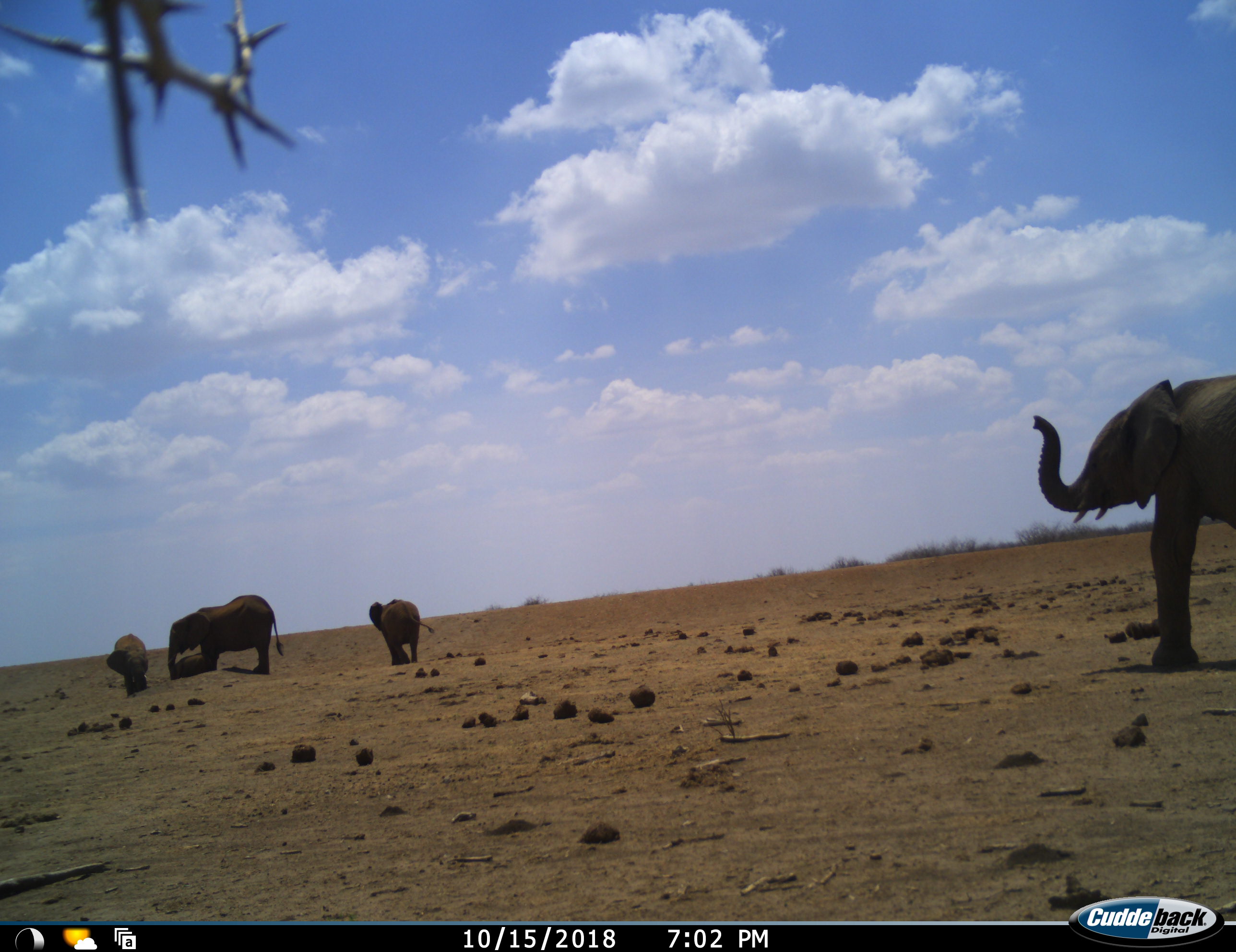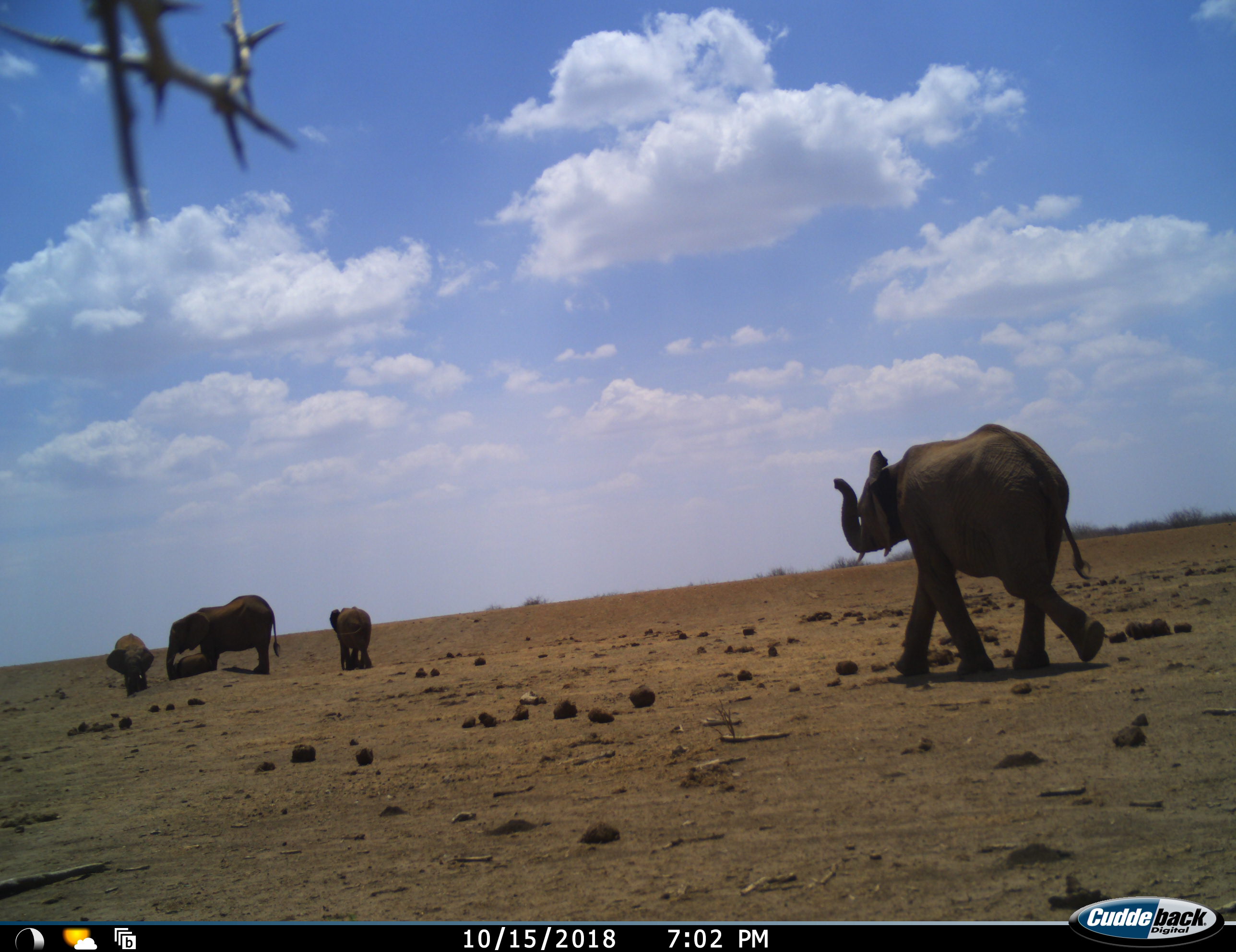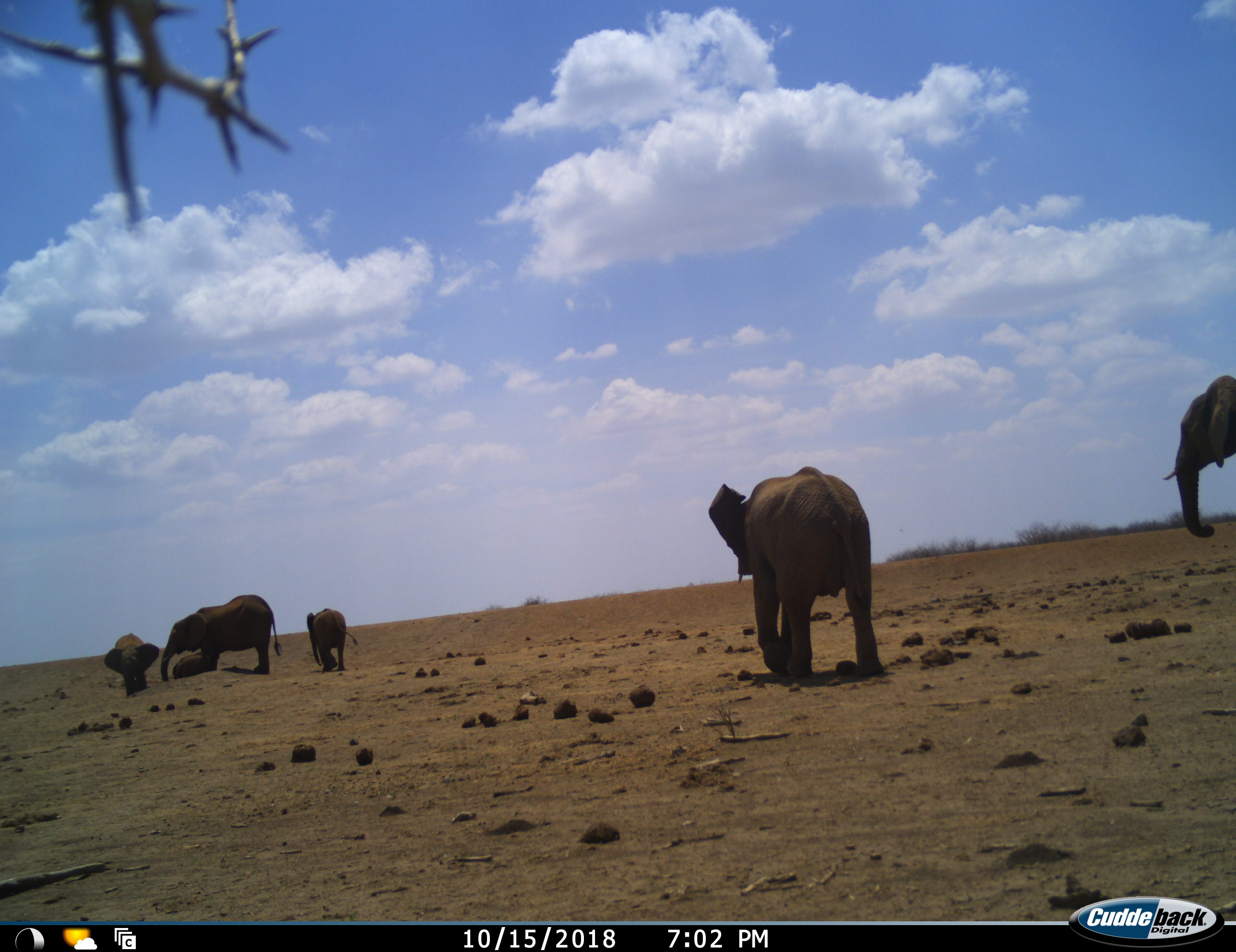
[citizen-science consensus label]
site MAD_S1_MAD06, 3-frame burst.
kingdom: Animalia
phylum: Chordata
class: Mammalia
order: Proboscidea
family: Elephantidae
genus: Loxodonta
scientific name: Loxodonta africana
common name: african bush elephant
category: elephant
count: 5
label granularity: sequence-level